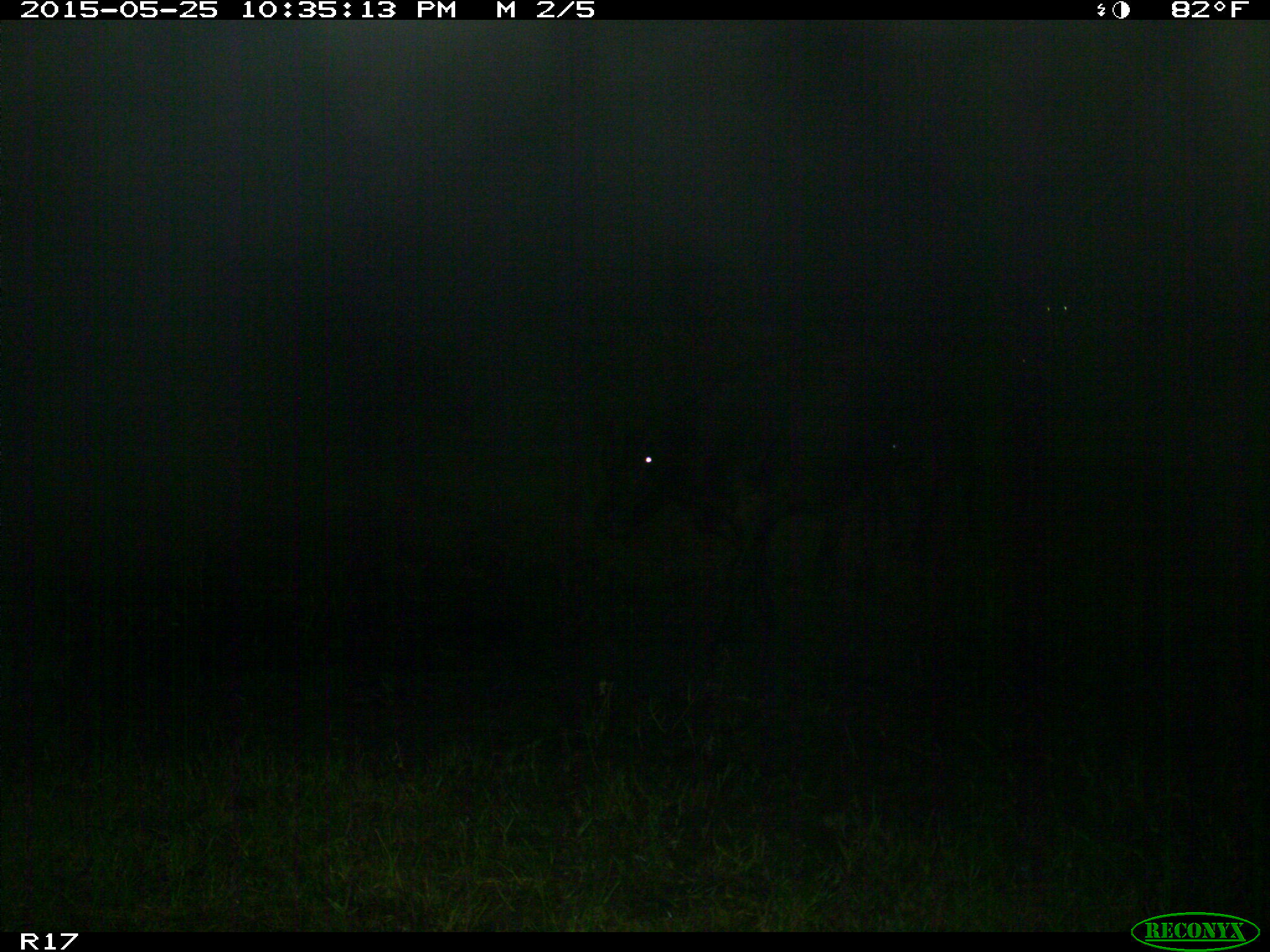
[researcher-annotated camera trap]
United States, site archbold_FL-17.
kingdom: Animalia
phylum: Chordata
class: Mammalia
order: Artiodactyla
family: Bovidae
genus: Bos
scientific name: Bos taurus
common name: domestic cow